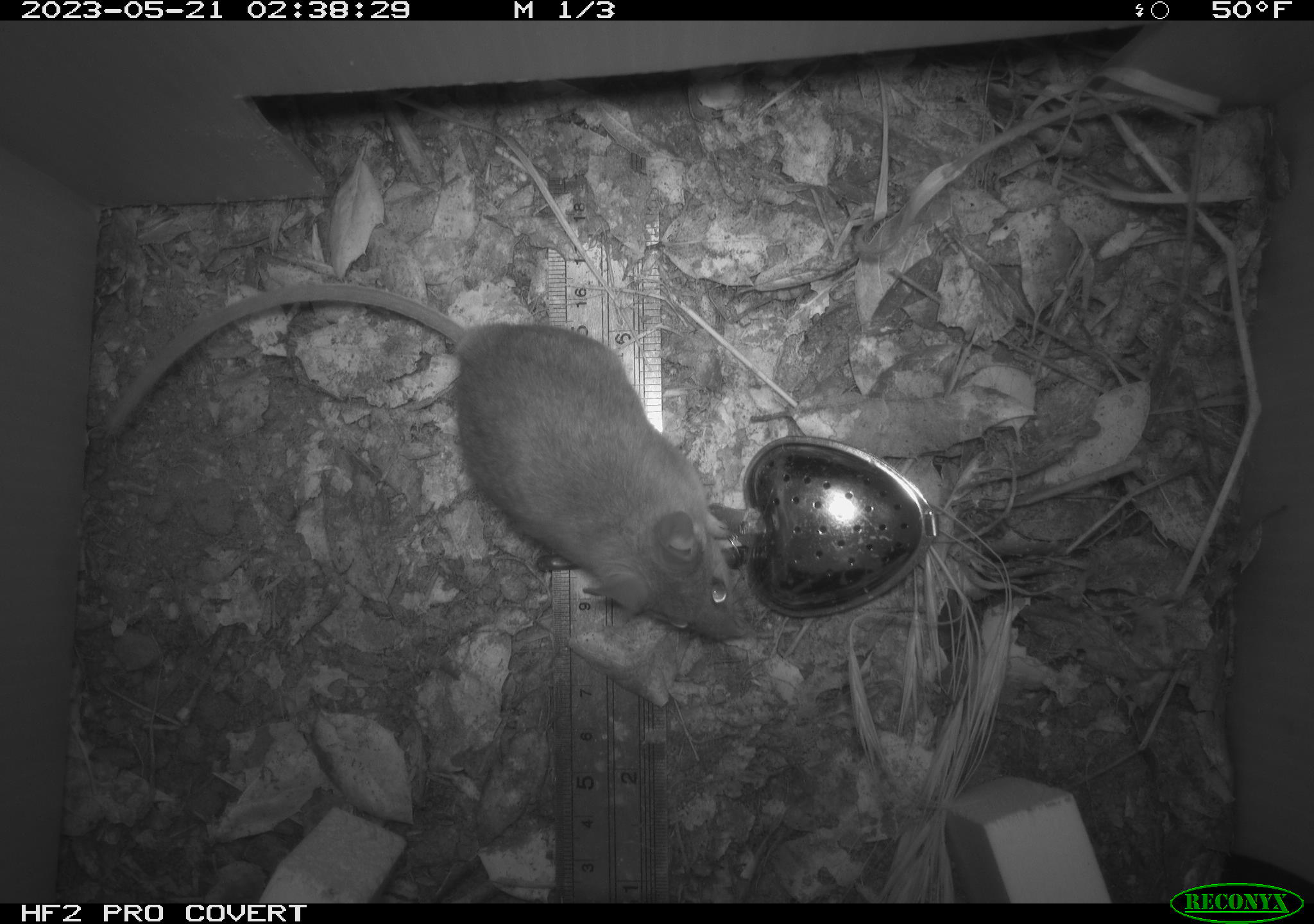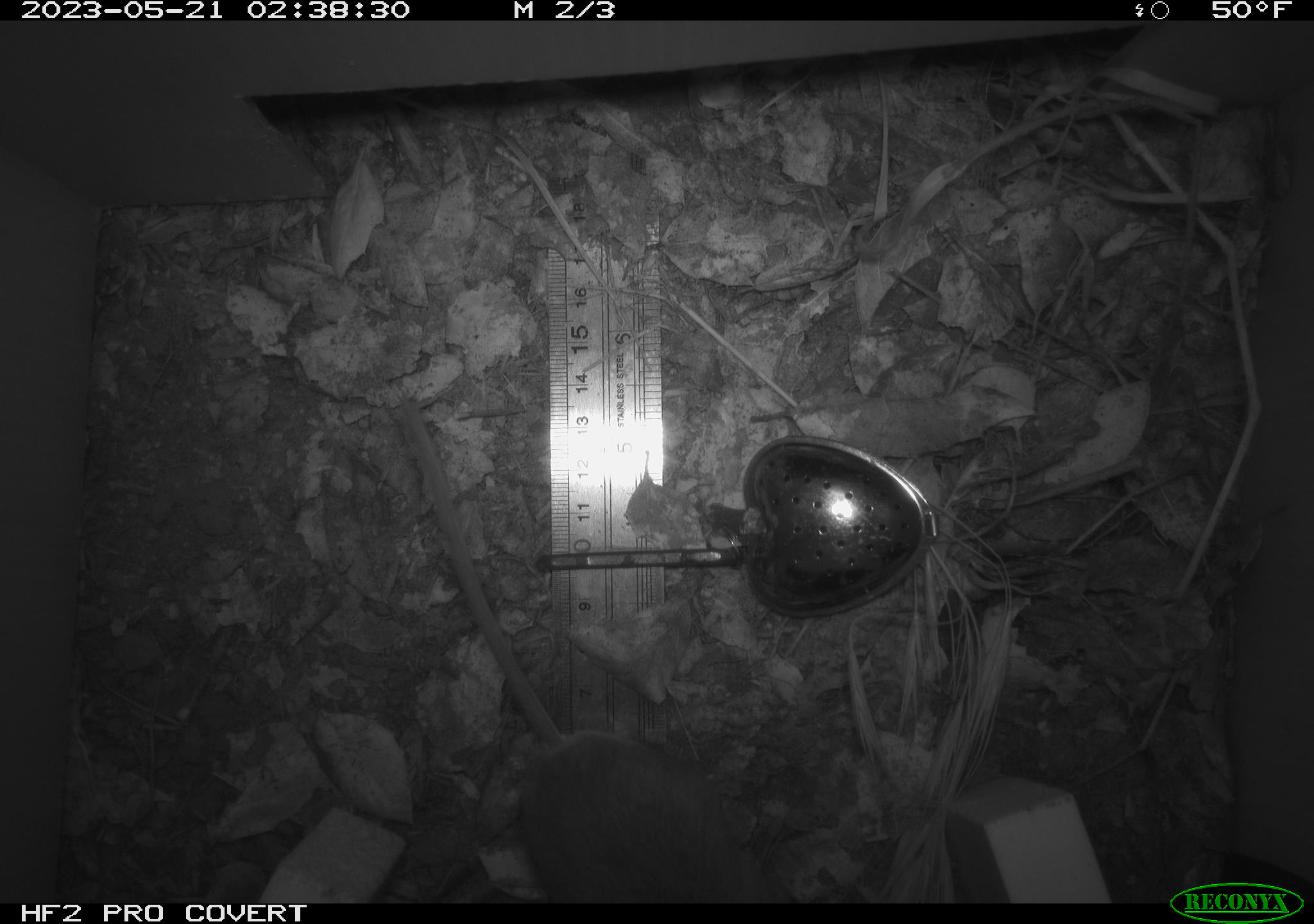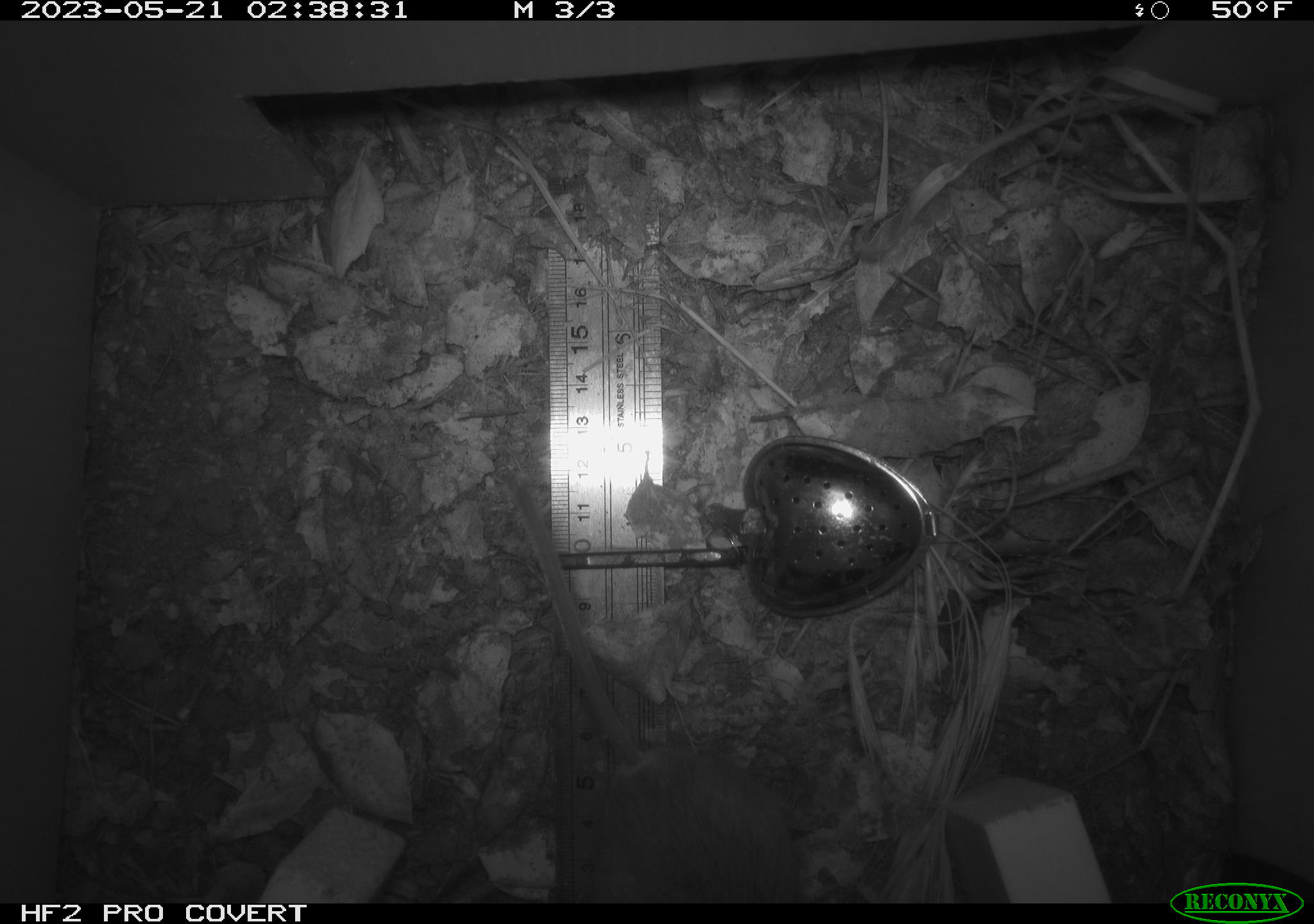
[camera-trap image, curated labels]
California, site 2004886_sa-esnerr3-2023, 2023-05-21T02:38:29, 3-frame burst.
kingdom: Animalia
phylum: Chordata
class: Mammalia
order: Rodentia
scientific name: Rodentia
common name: mouse species